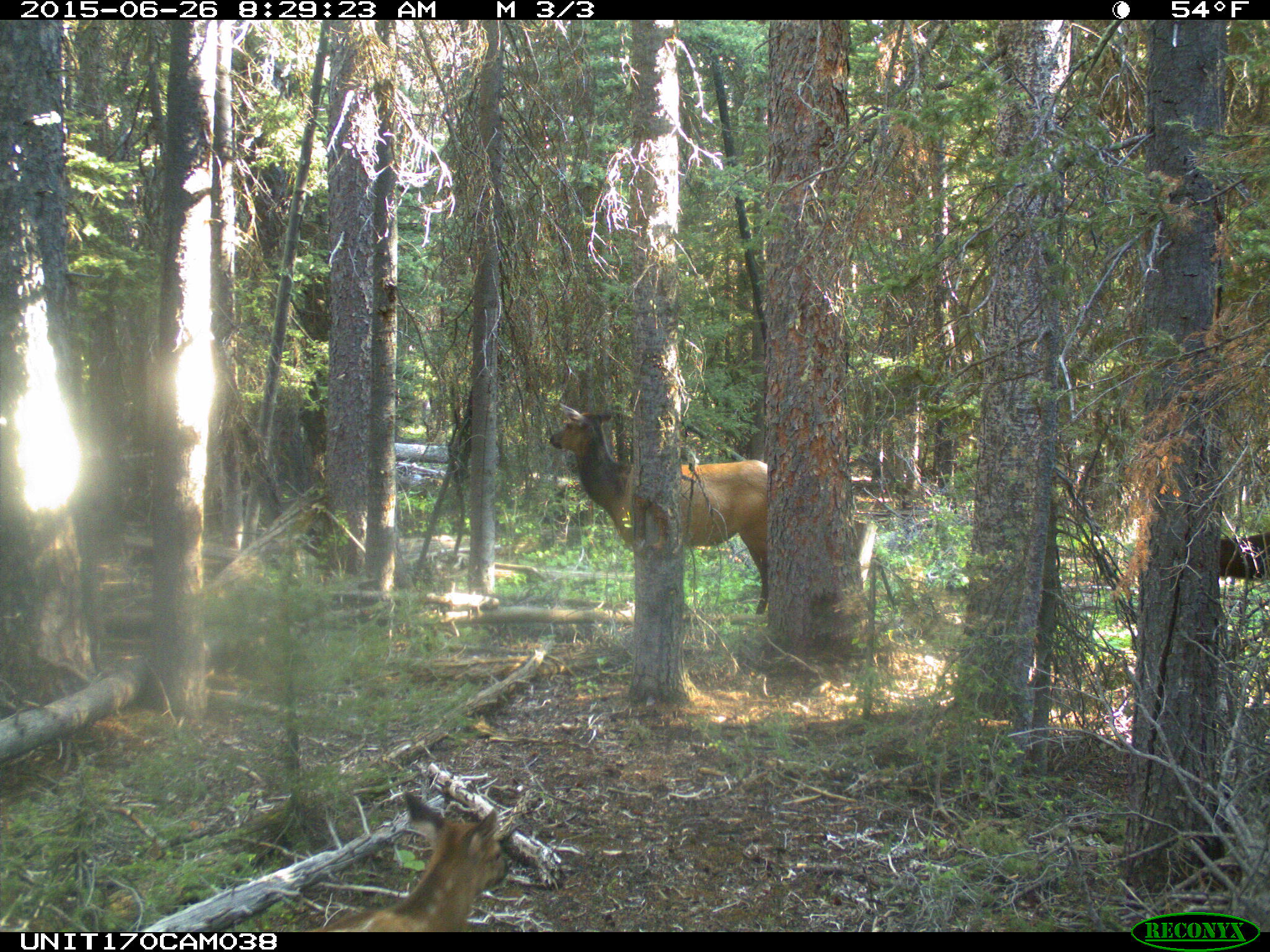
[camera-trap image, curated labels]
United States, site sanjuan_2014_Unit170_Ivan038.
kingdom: Animalia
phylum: Chordata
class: Mammalia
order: Artiodactyla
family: Cervidae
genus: Cervus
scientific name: Cervus elaphus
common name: red deer